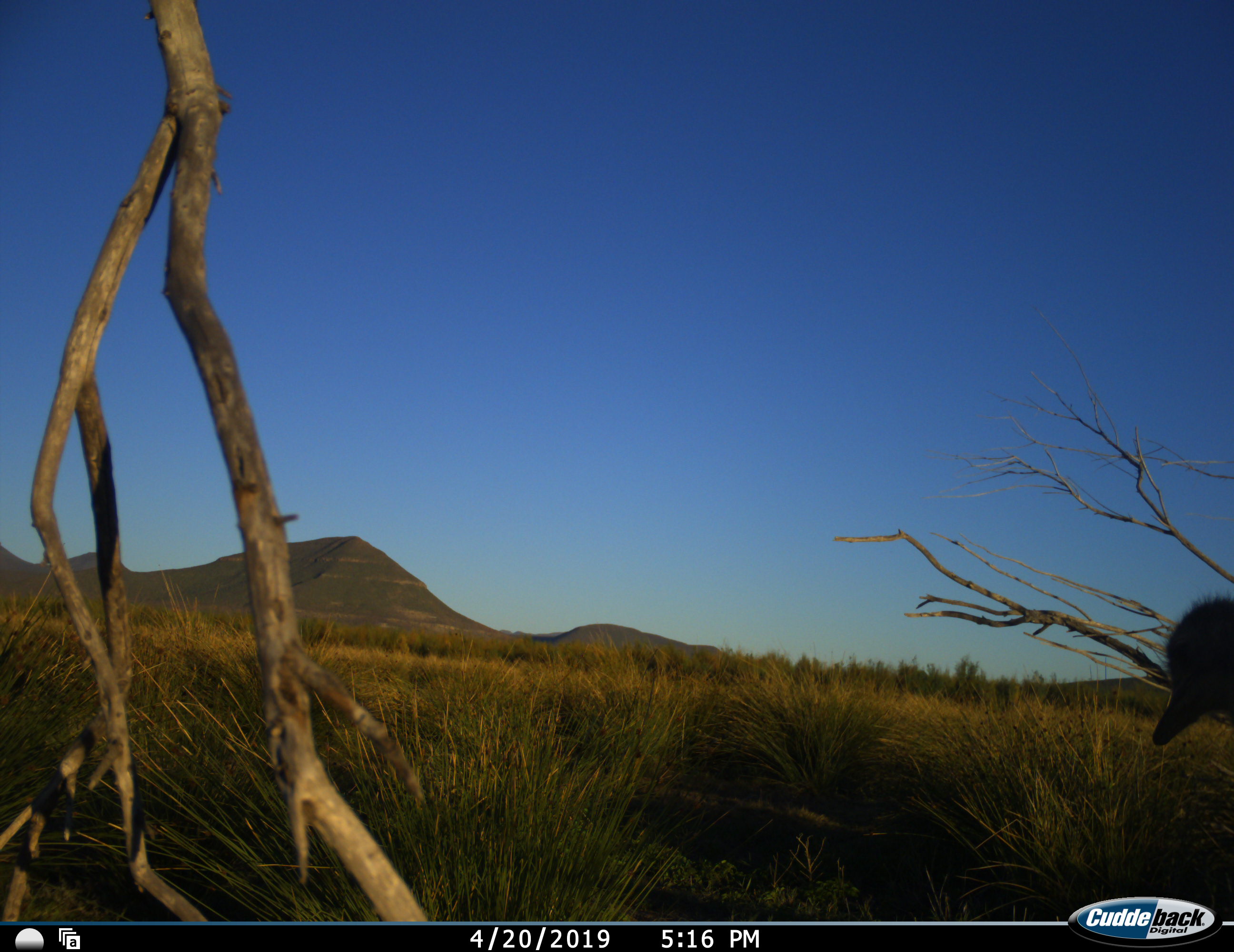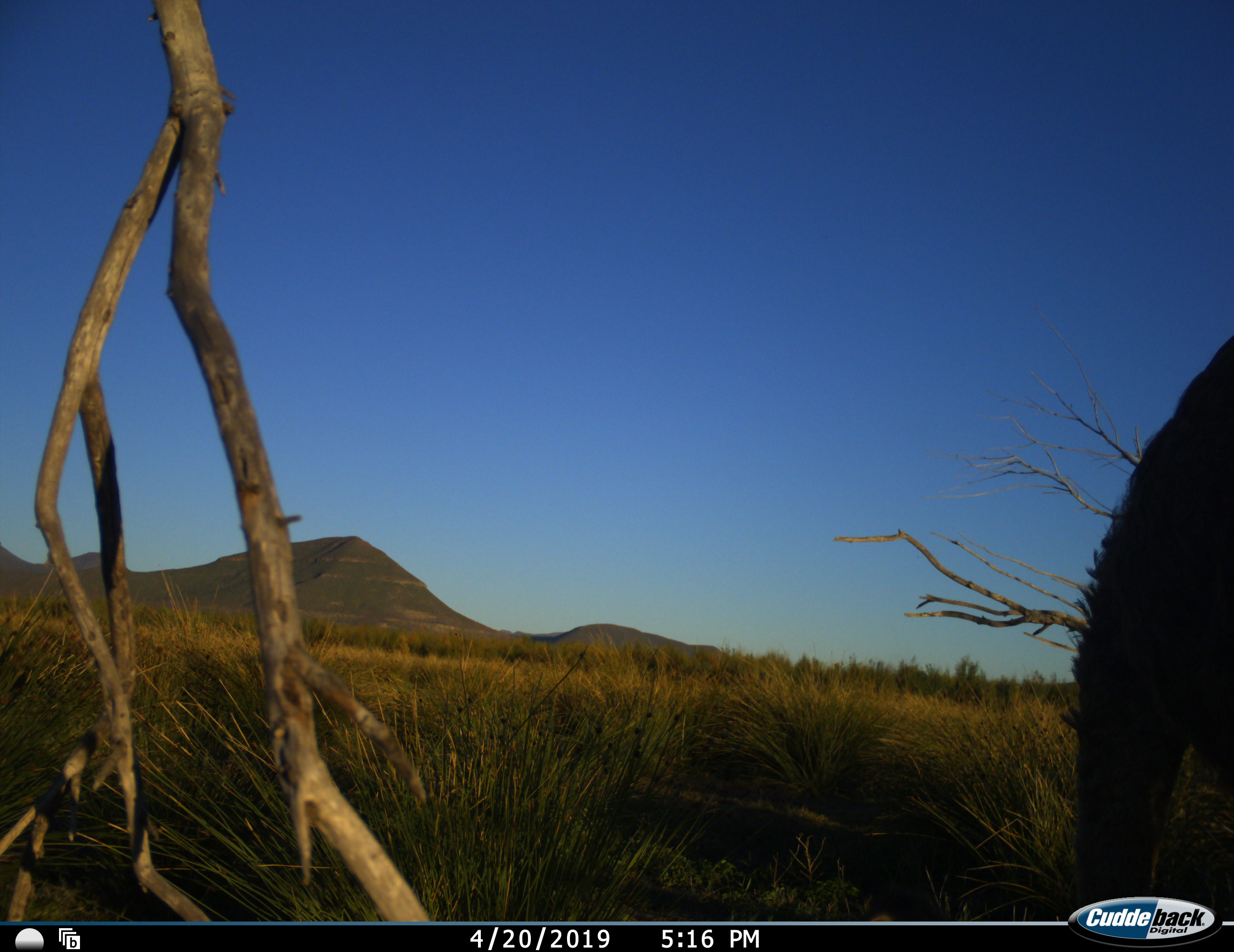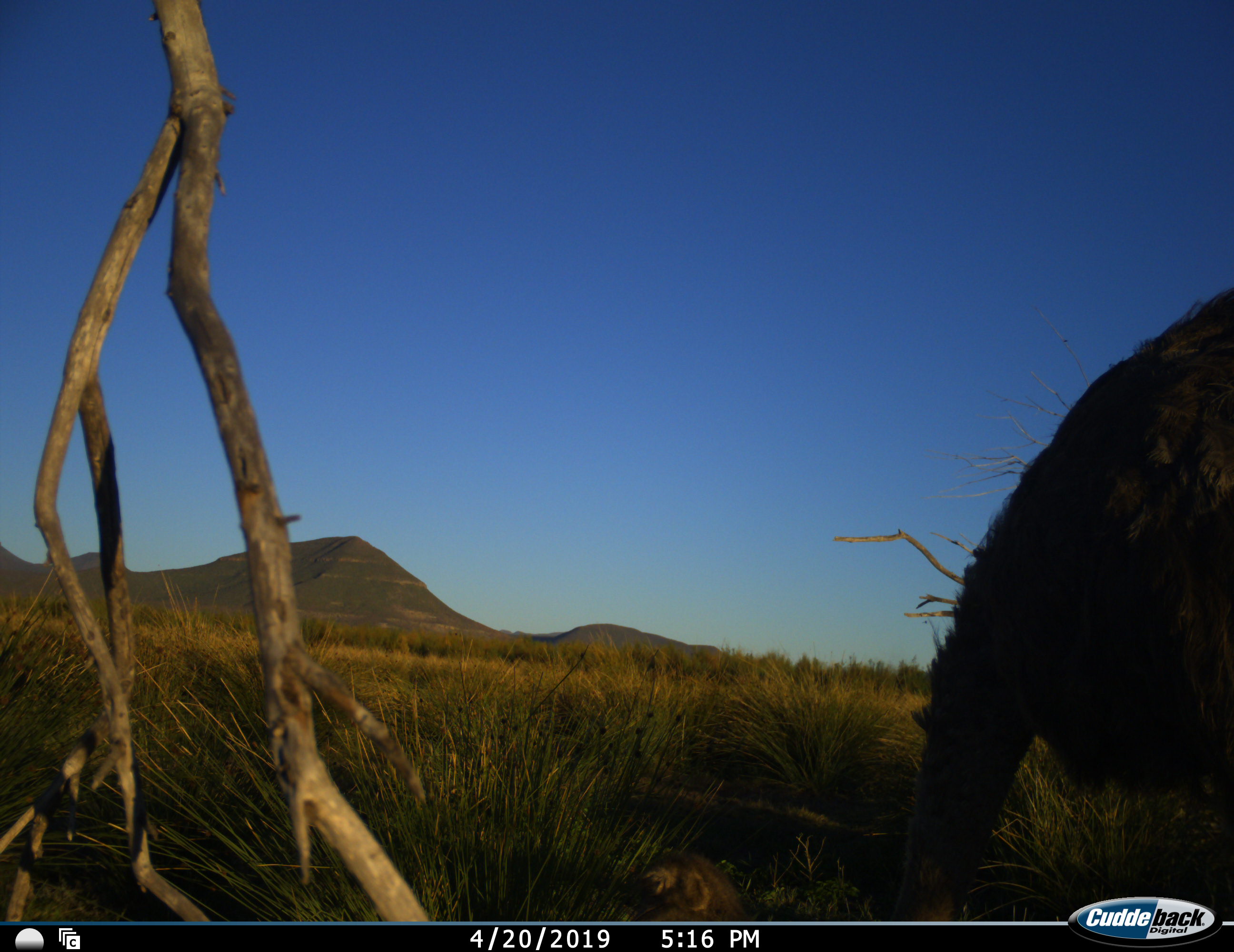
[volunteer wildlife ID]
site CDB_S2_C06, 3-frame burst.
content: unidentified animal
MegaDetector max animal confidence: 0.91